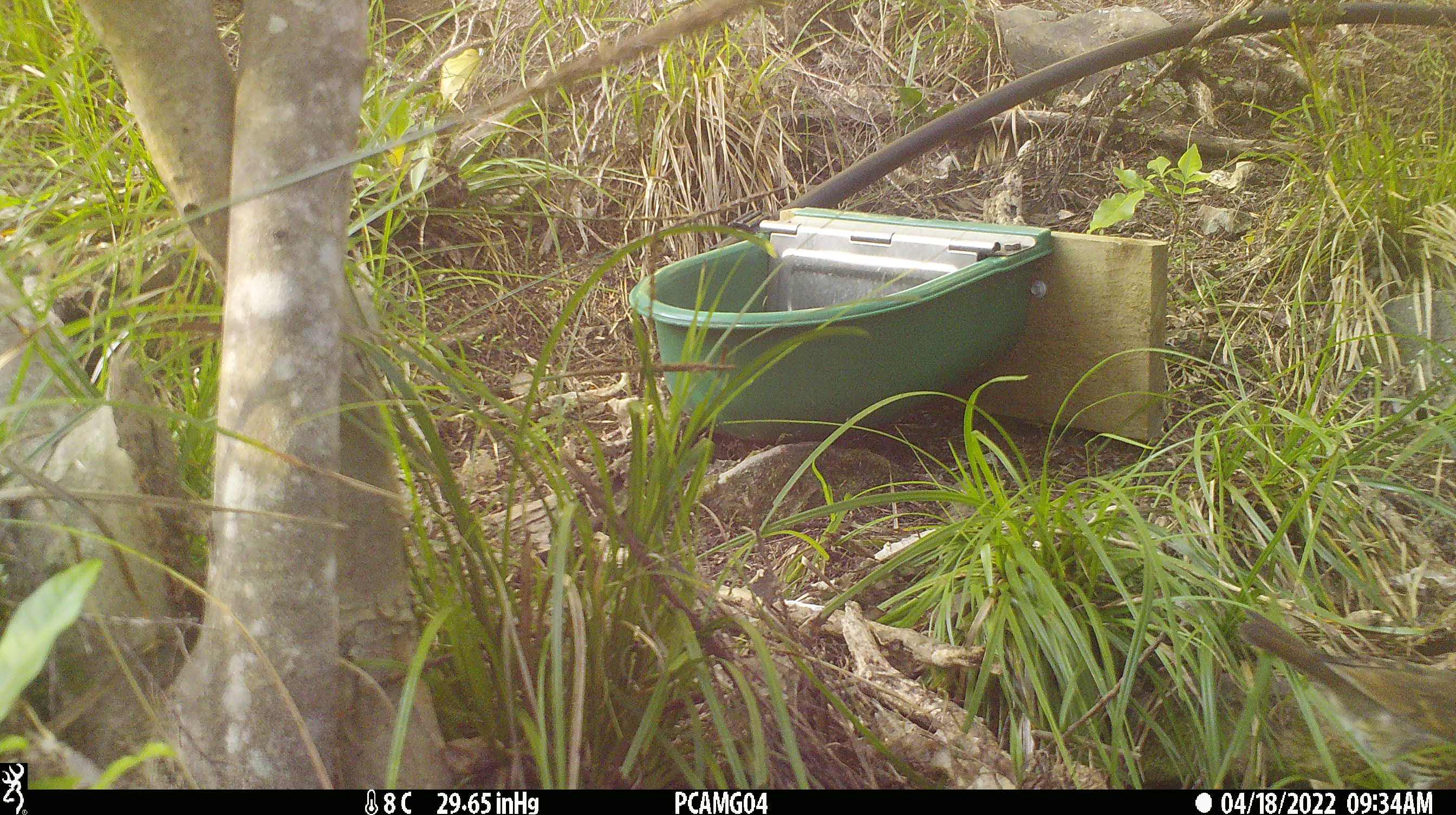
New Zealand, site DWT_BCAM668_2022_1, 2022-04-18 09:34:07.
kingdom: Animalia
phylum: Chordata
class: Aves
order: Passeriformes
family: Turdidae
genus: Turdus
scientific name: Turdus philomelos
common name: song thrush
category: thrush